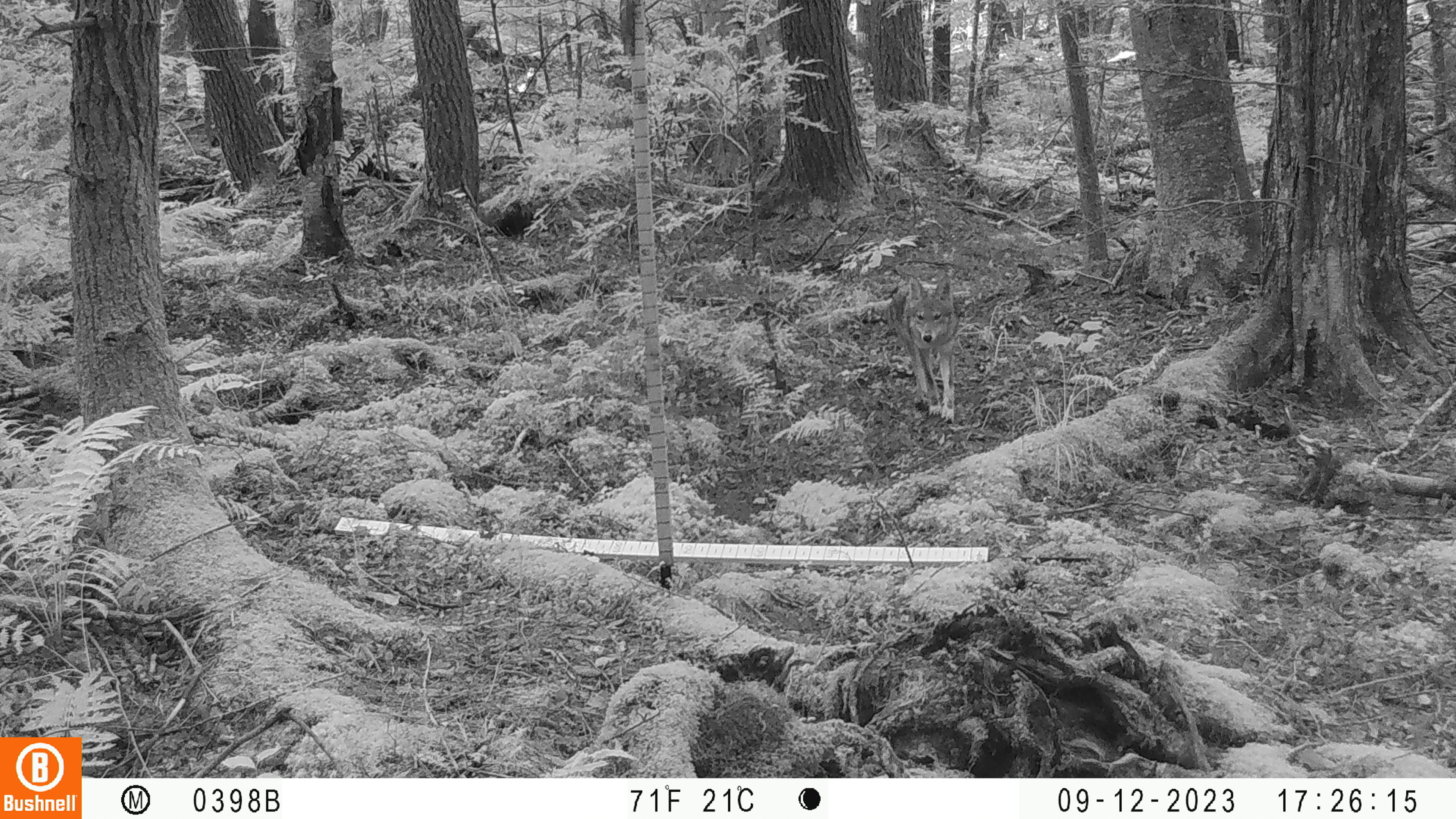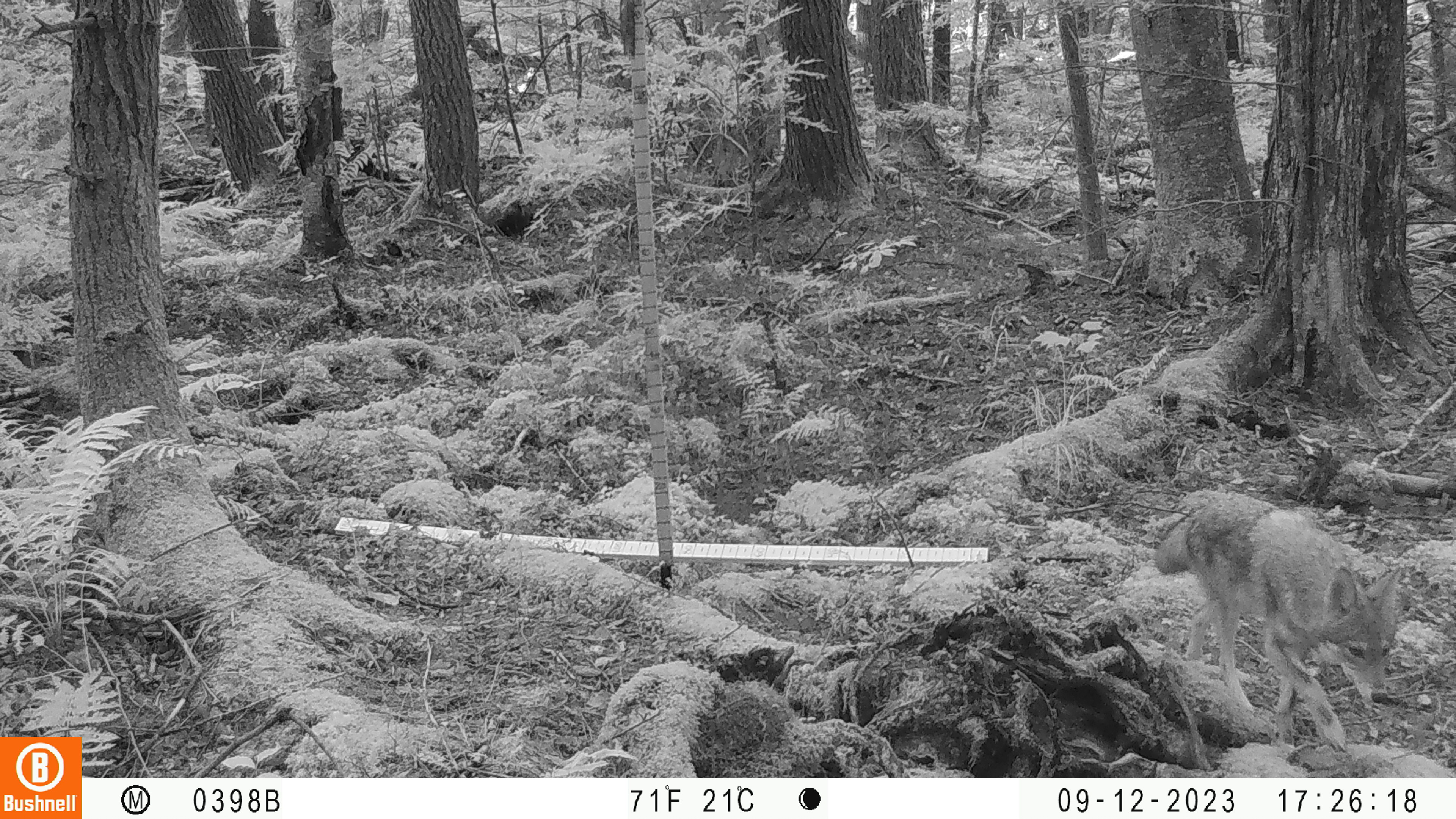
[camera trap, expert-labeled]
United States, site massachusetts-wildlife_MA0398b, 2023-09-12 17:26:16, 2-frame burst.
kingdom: Animalia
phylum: Chordata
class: Mammalia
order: Carnivora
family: Canidae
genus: Canis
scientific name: Canis latrans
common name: coyote